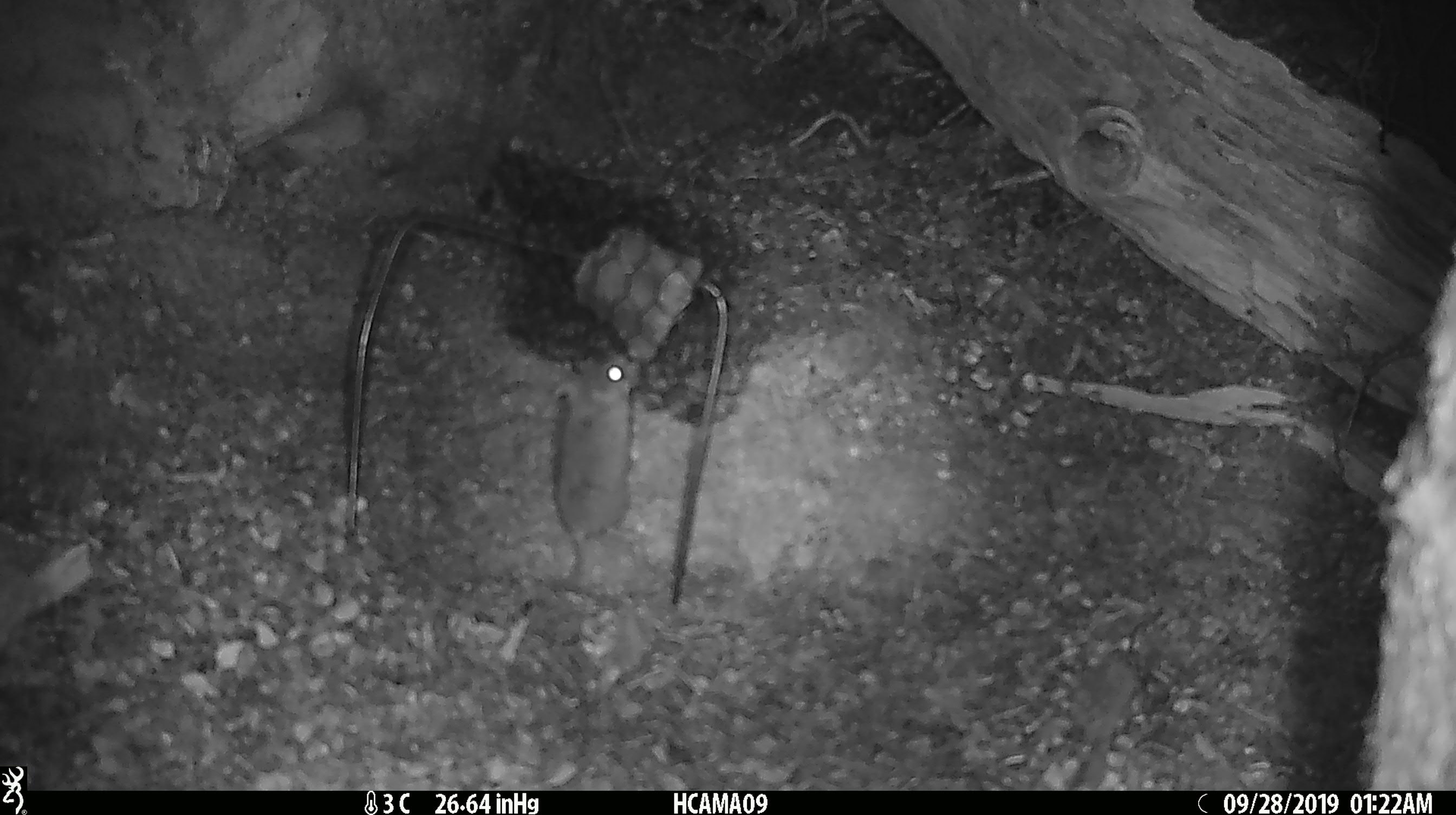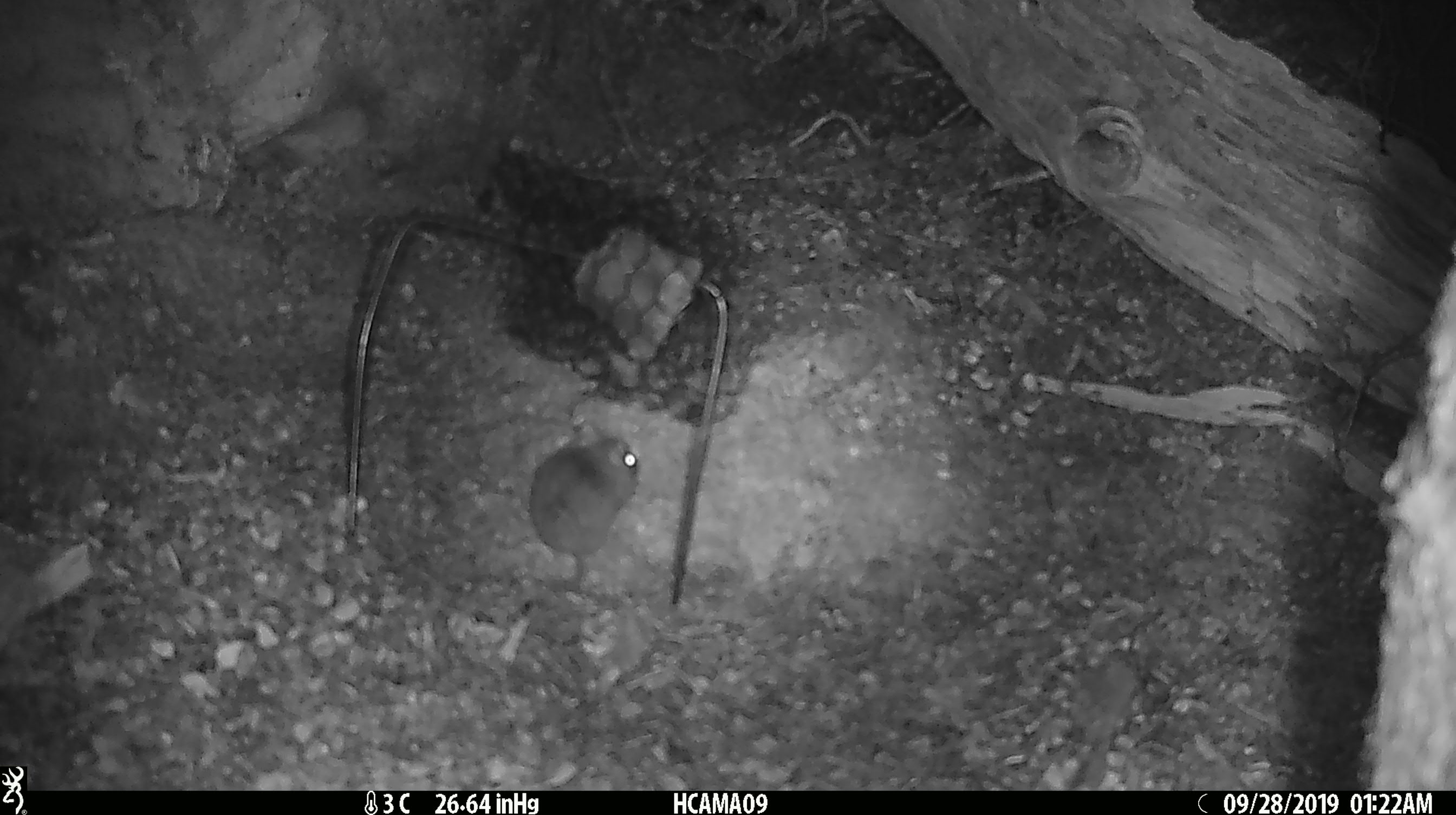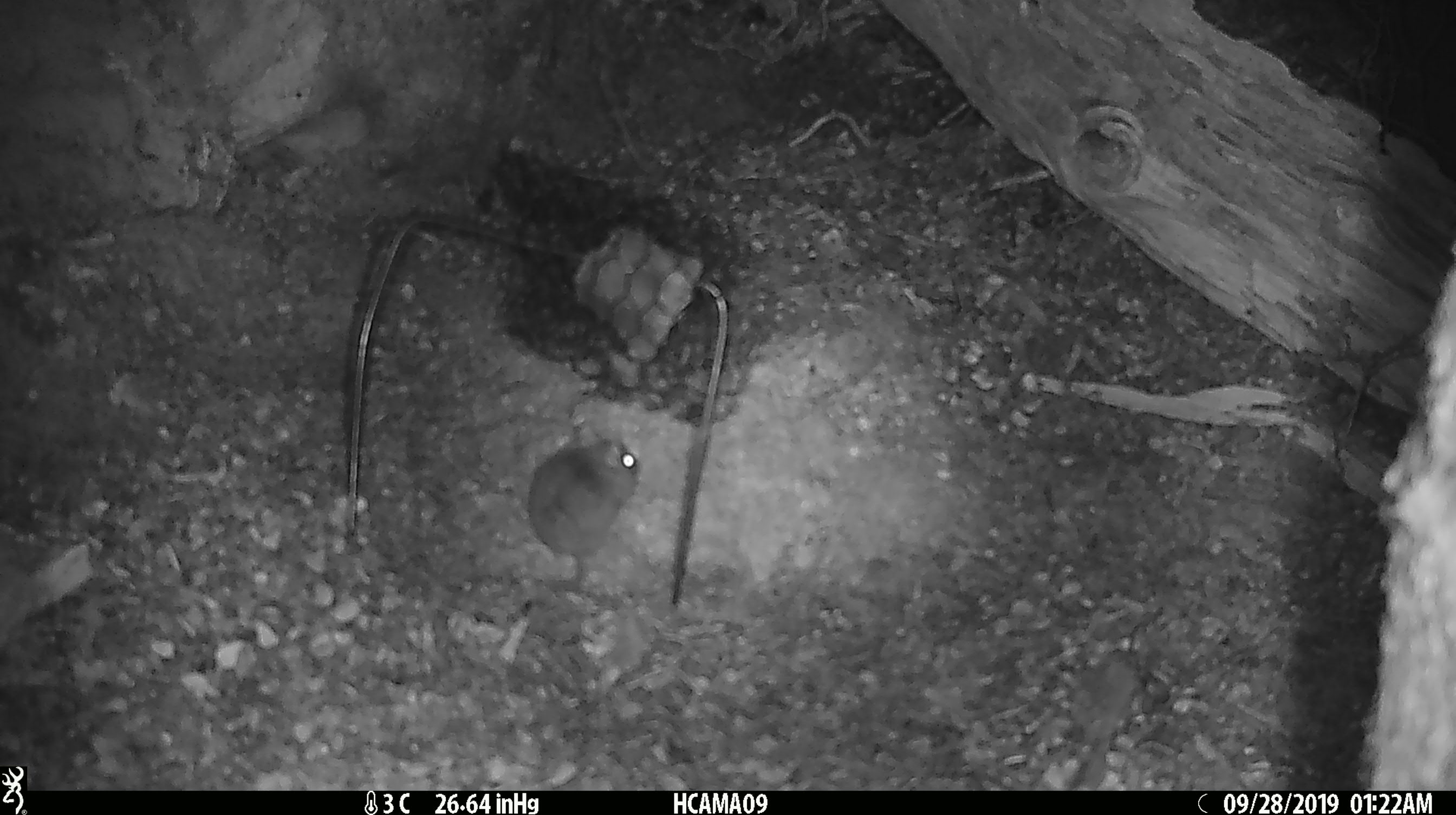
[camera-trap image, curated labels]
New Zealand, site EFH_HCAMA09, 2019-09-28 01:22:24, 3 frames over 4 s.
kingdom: Animalia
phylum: Chordata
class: Mammalia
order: Rodentia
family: Muridae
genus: Mus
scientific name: Mus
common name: mouse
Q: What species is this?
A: Mouse (Mus).